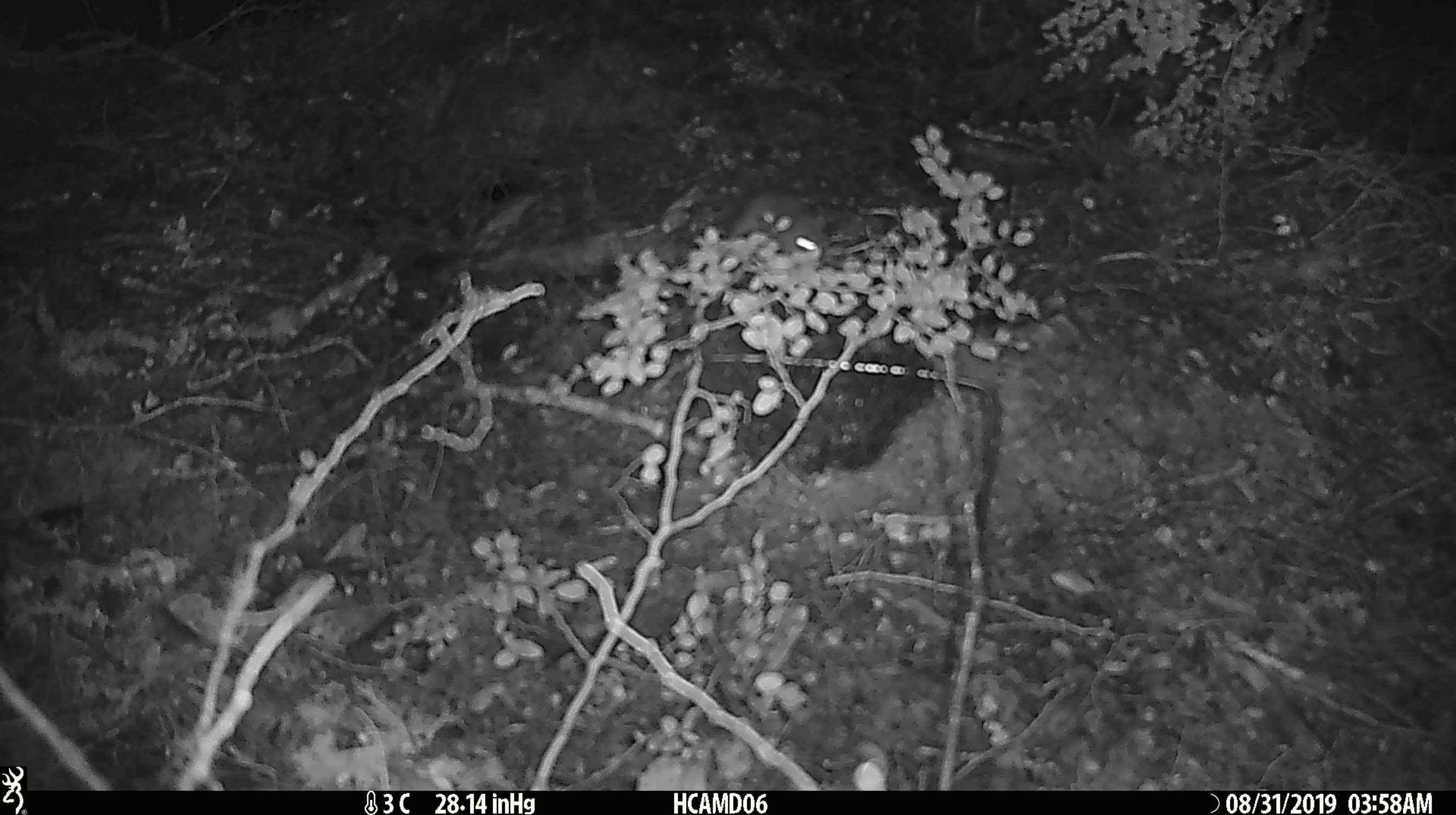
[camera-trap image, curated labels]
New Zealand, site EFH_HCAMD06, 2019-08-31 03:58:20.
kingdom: Animalia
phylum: Chordata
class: Mammalia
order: Rodentia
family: Muridae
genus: Mus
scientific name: Mus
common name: mouse